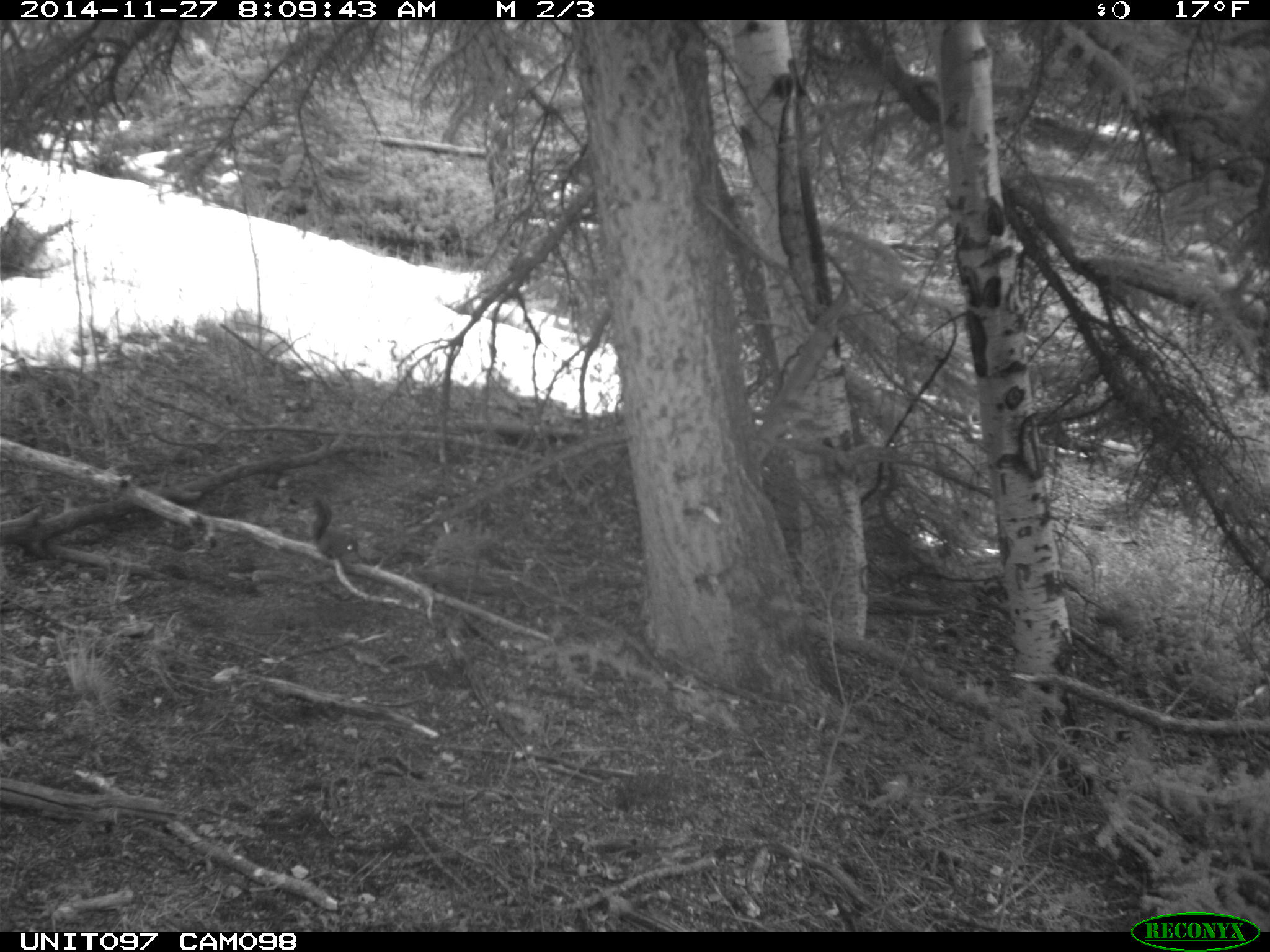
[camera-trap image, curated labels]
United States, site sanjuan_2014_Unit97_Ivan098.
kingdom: Animalia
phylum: Chordata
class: Mammalia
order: Rodentia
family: Sciuridae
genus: Tamiasciurus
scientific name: Tamiasciurus hudsonicus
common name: american red squirrel